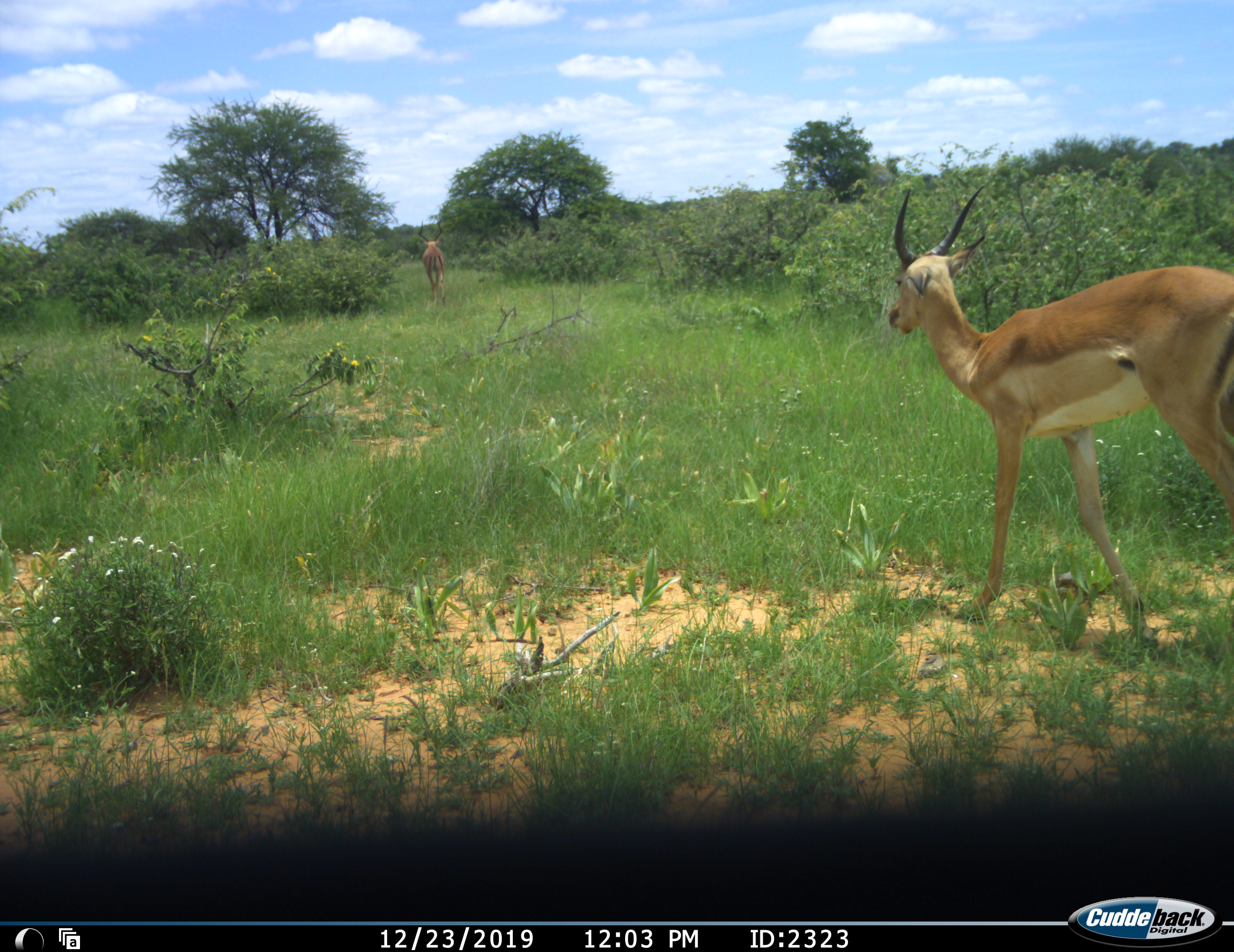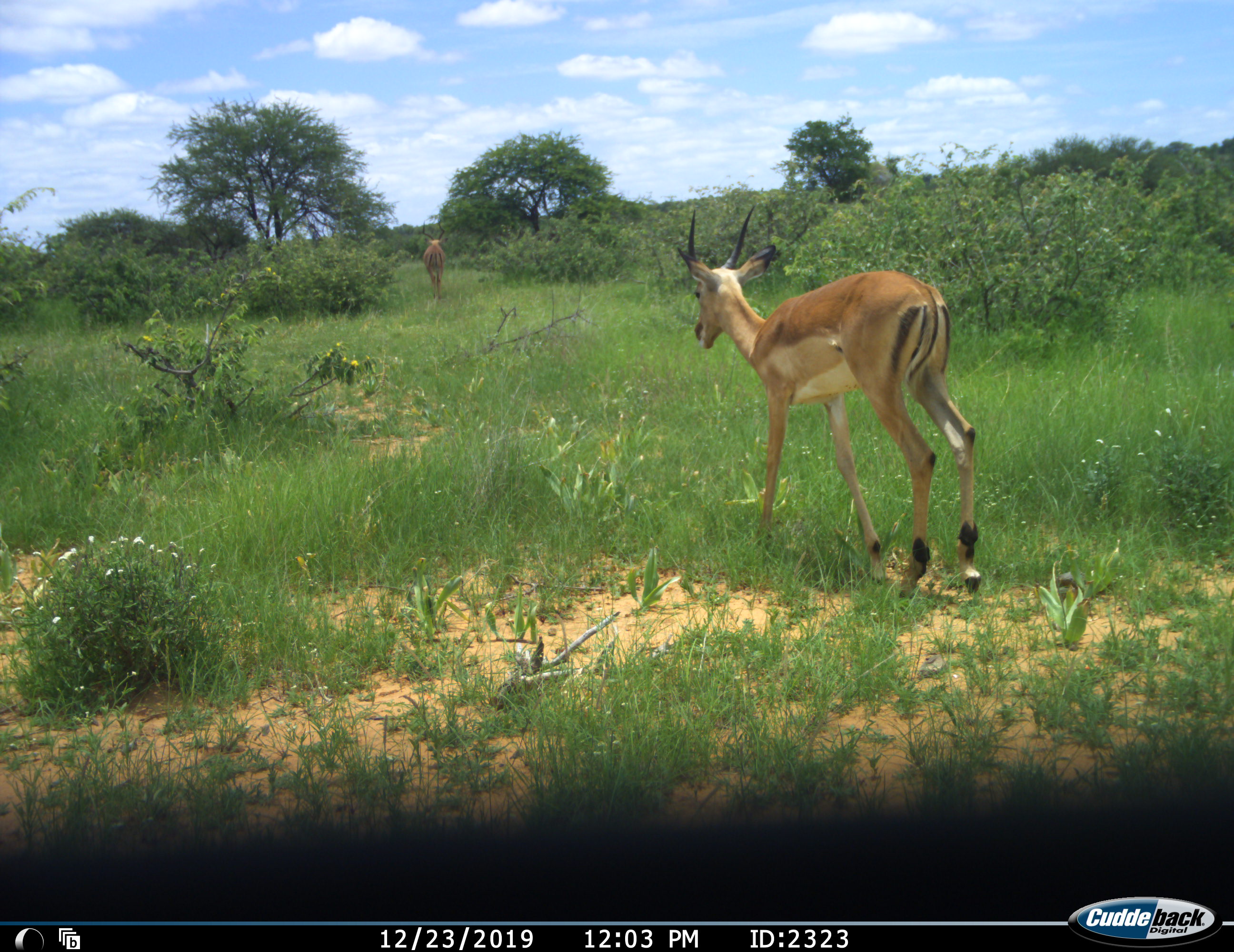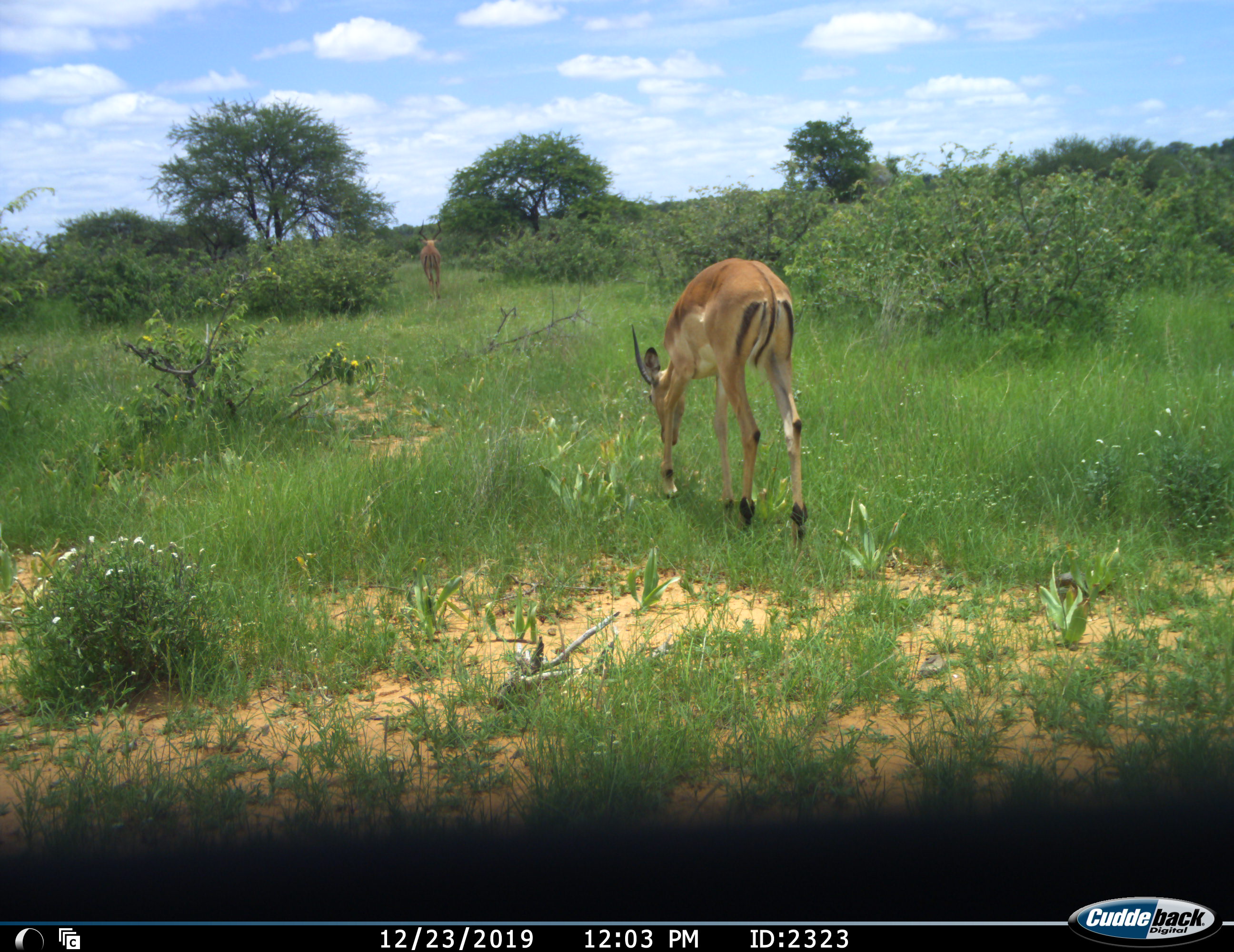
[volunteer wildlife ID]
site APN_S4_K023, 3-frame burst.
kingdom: Animalia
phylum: Chordata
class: Mammalia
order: Artiodactyla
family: Bovidae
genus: Aepyceros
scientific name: Aepyceros melampus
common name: impala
Impala (Aepyceros melampus), count 2. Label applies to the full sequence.